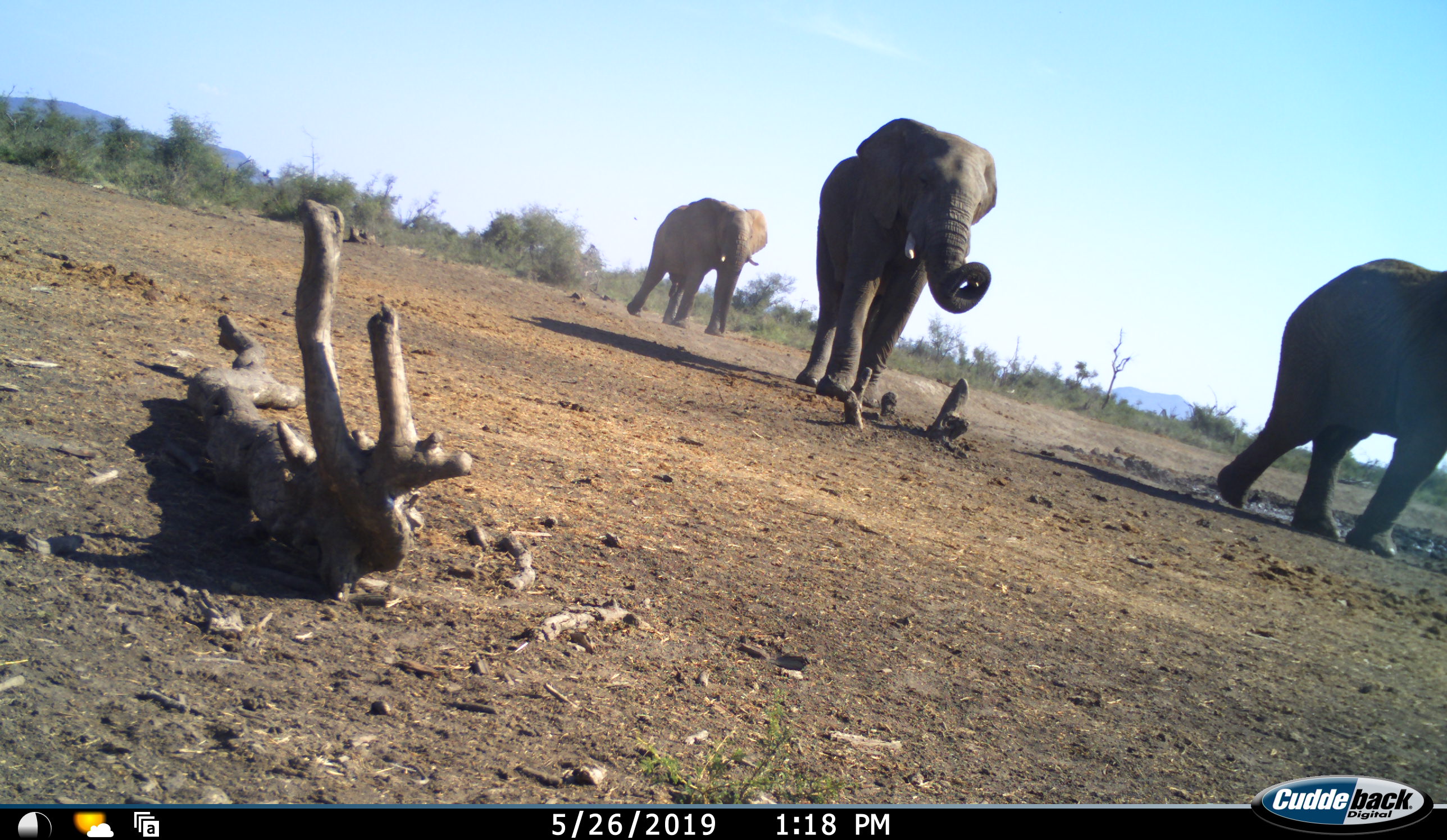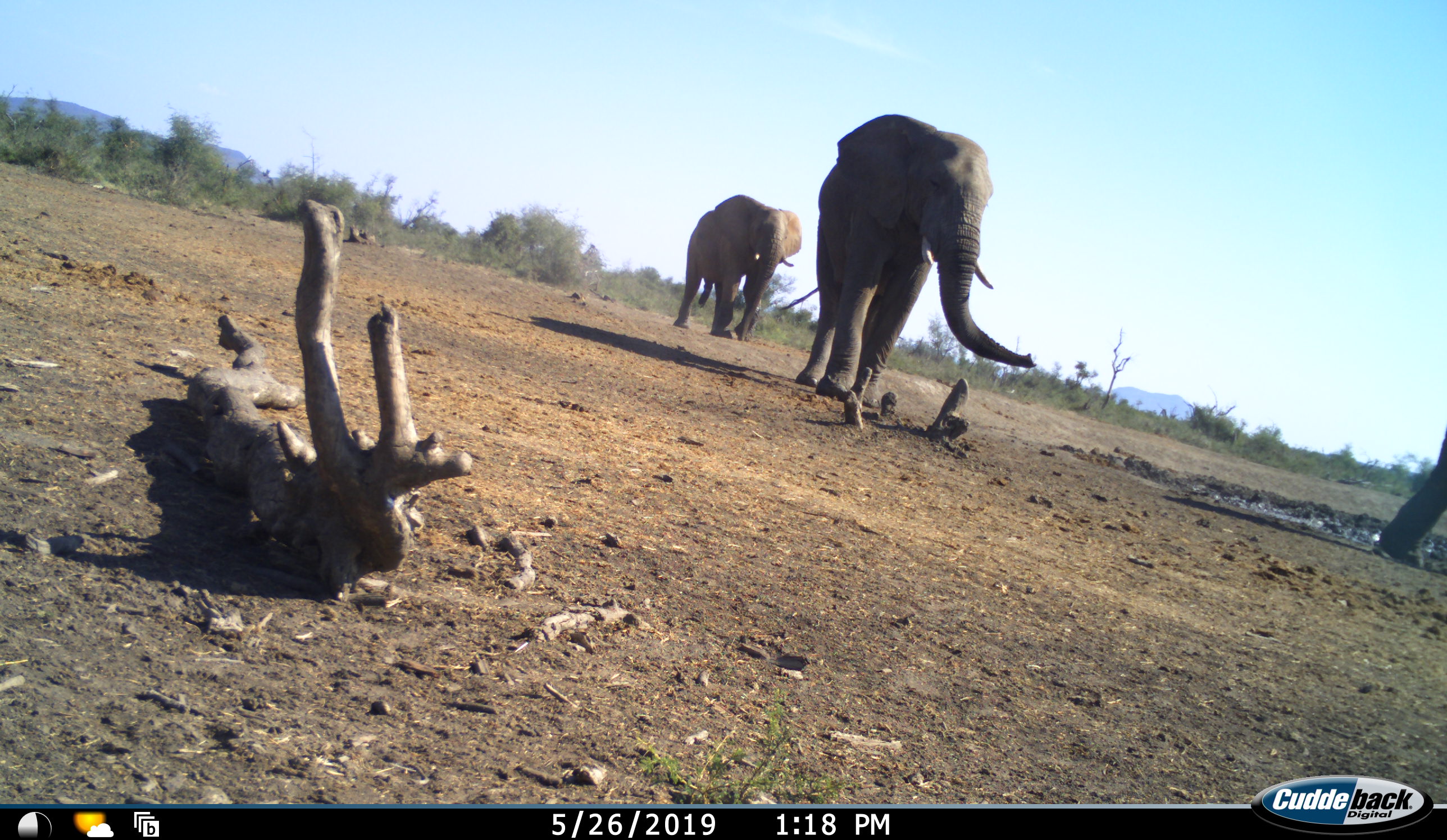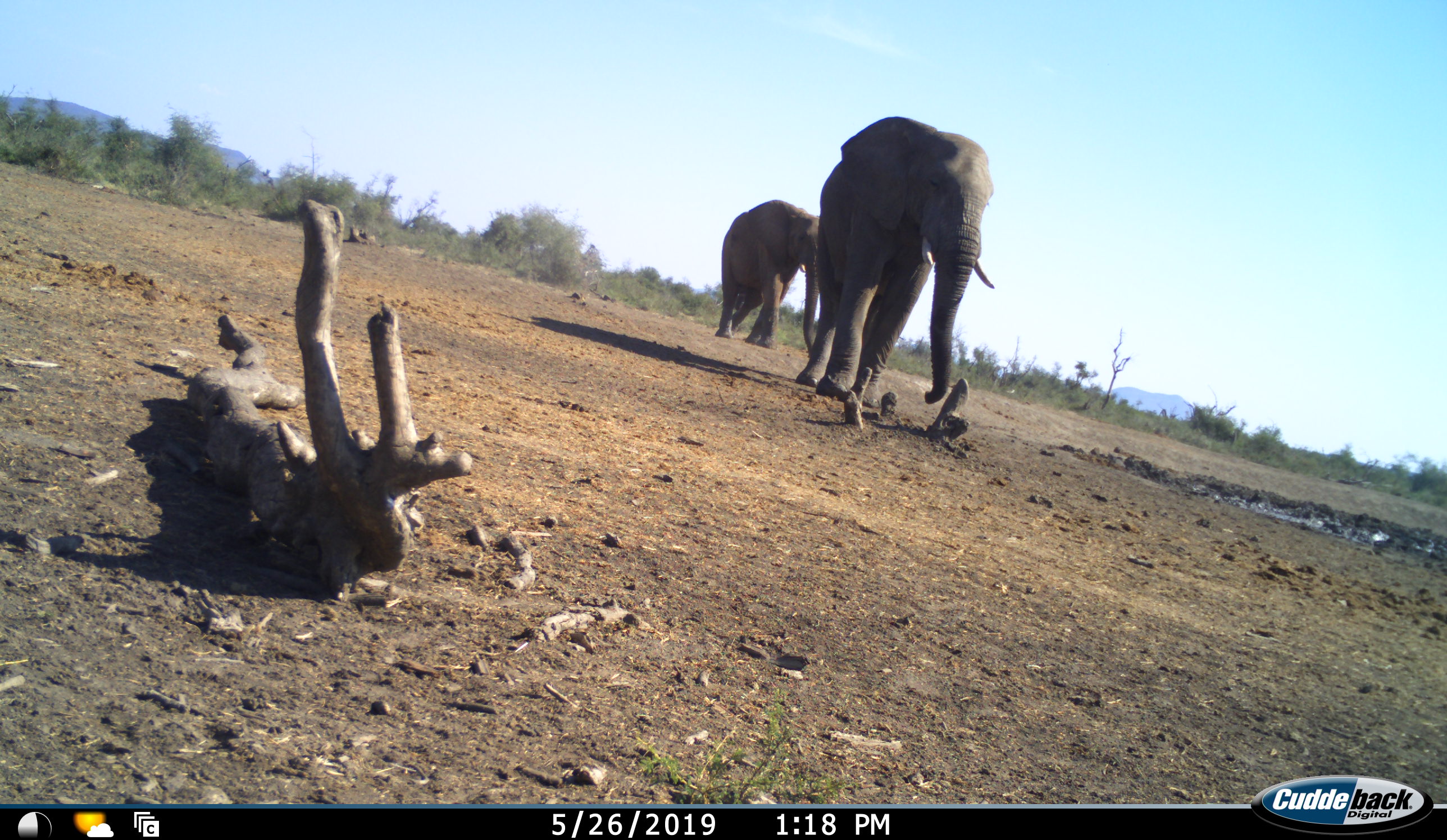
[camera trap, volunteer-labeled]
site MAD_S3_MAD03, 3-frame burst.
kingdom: Animalia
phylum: Chordata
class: Mammalia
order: Proboscidea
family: Elephantidae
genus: Loxodonta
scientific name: Loxodonta africana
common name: african bush elephant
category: elephant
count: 3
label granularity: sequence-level